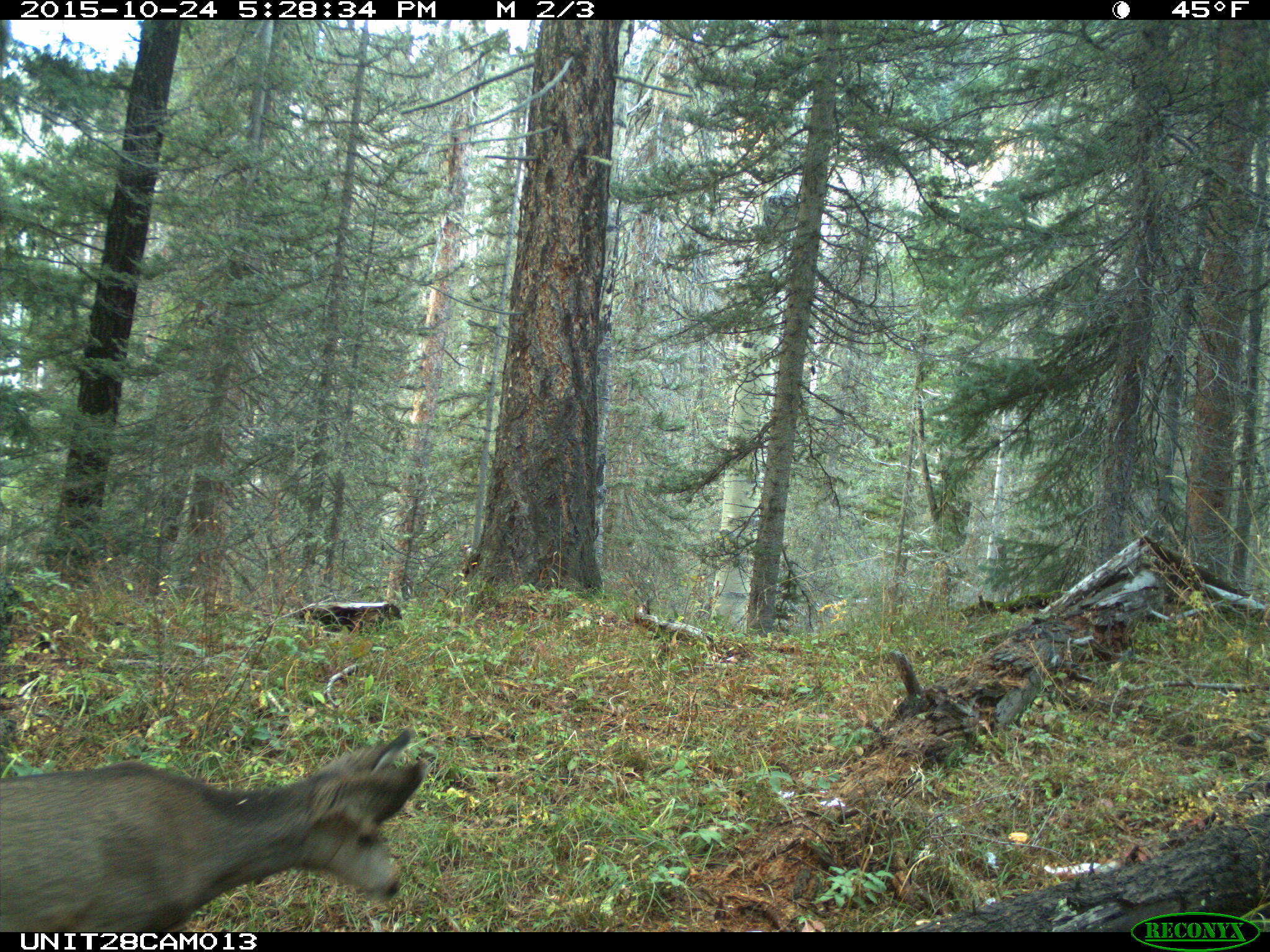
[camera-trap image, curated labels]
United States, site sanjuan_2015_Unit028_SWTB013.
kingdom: Animalia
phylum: Chordata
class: Mammalia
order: Artiodactyla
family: Cervidae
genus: Odocoileus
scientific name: Odocoileus hemionus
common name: mule deer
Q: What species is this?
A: Odocoileus hemionus (mule deer).